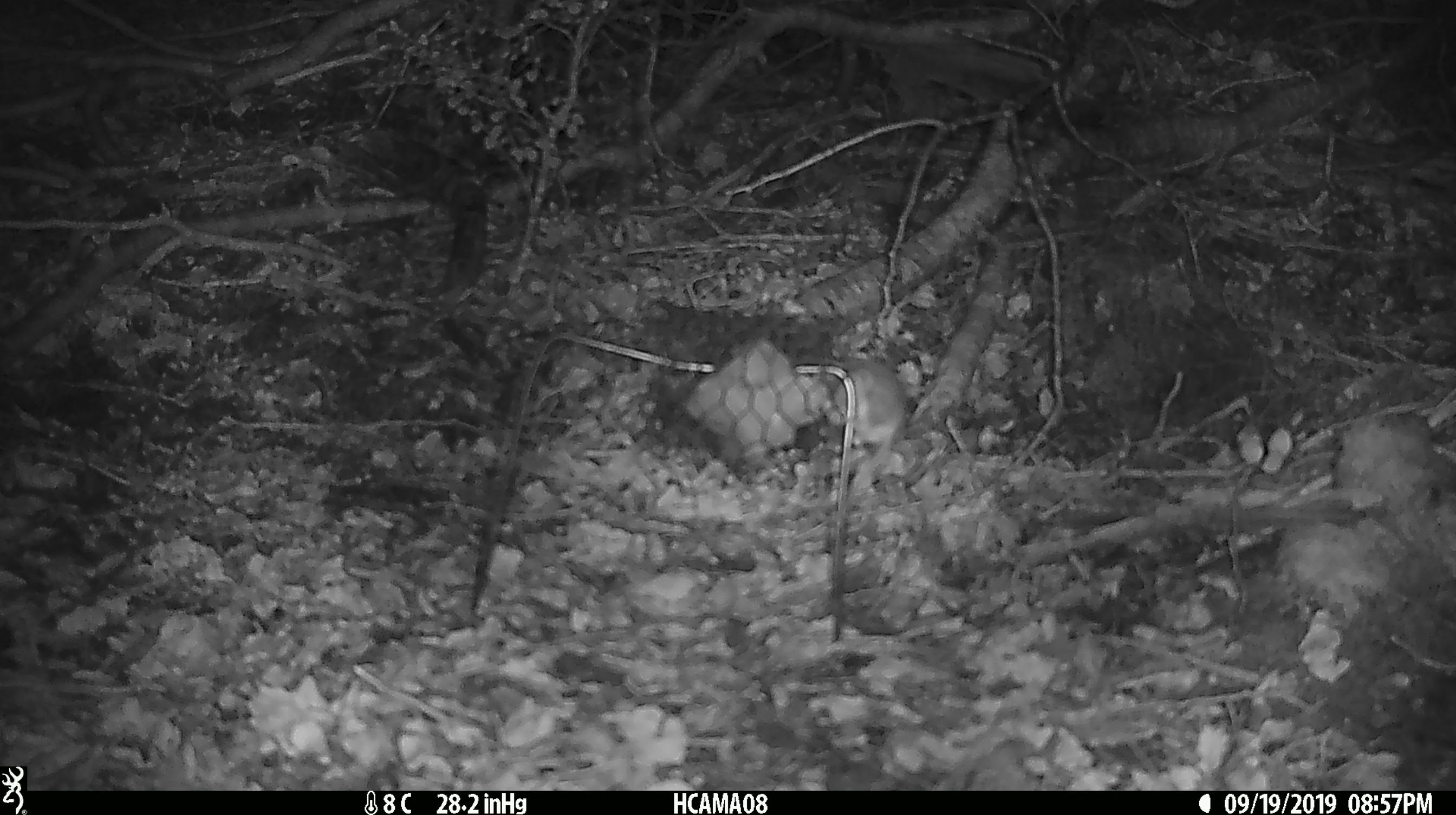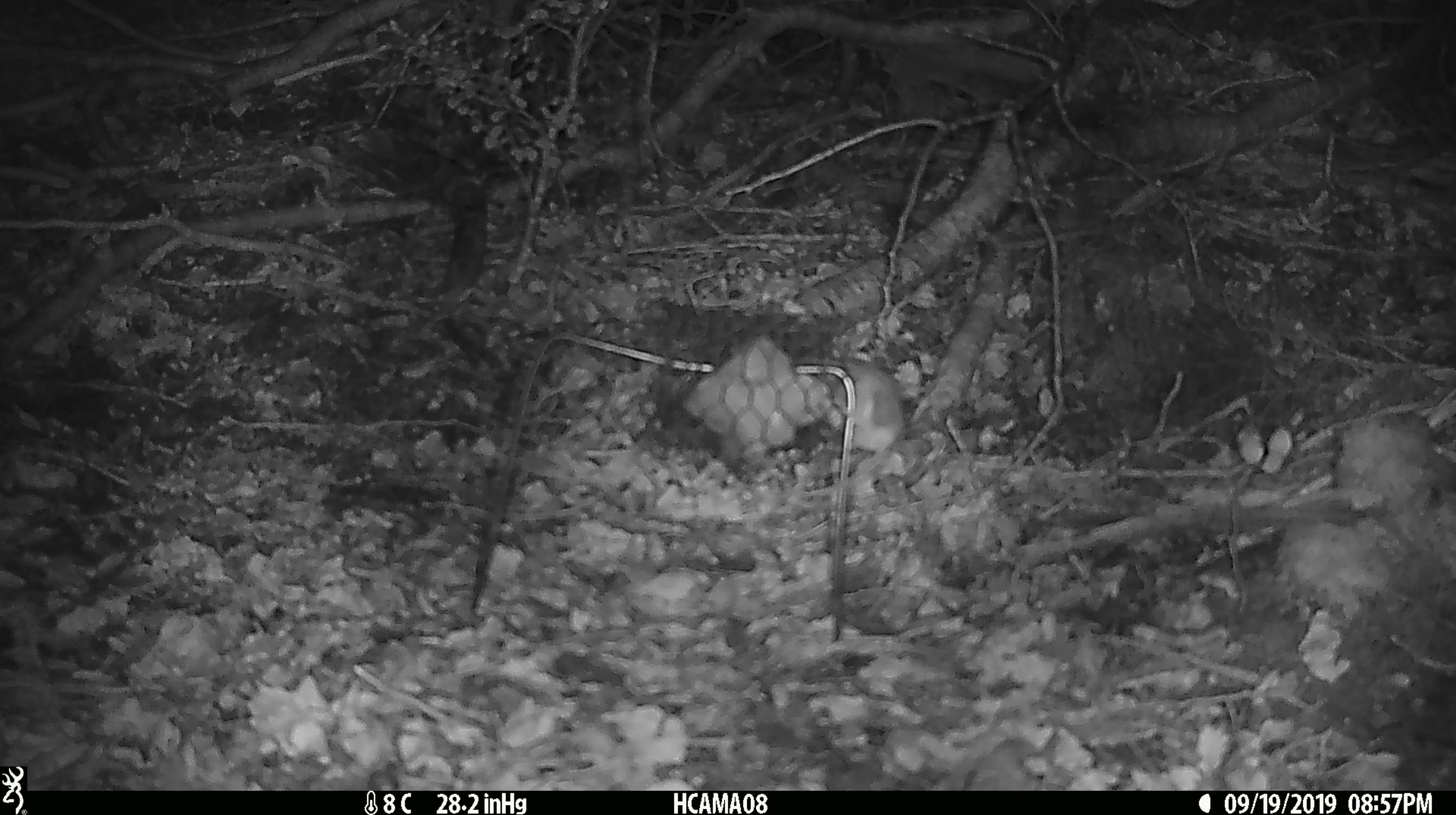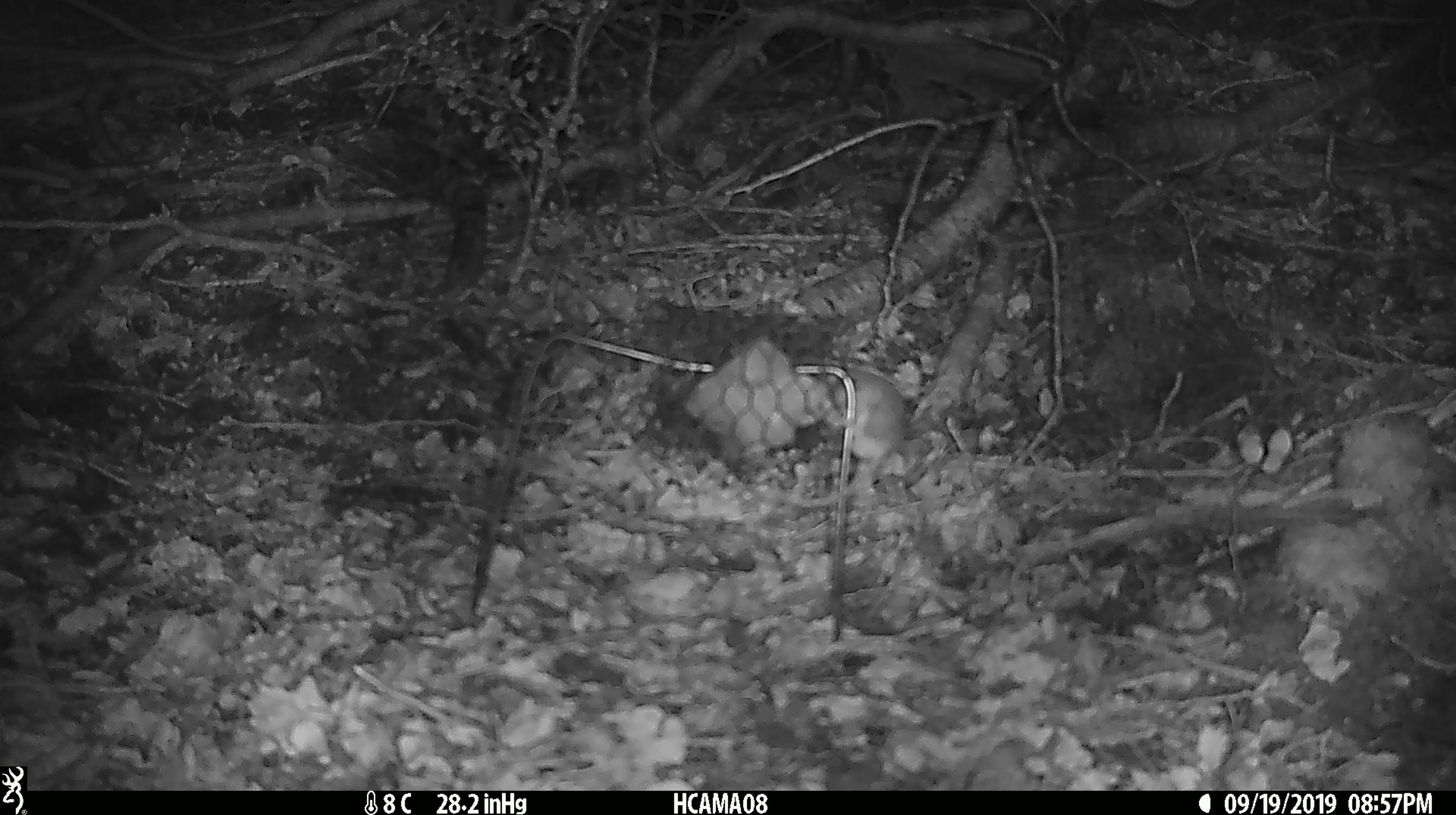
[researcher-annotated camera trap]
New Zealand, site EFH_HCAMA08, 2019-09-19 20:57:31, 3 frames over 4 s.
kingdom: Animalia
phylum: Chordata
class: Mammalia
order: Rodentia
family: Muridae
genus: Mus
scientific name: Mus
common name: mouse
Mouse (Mus).